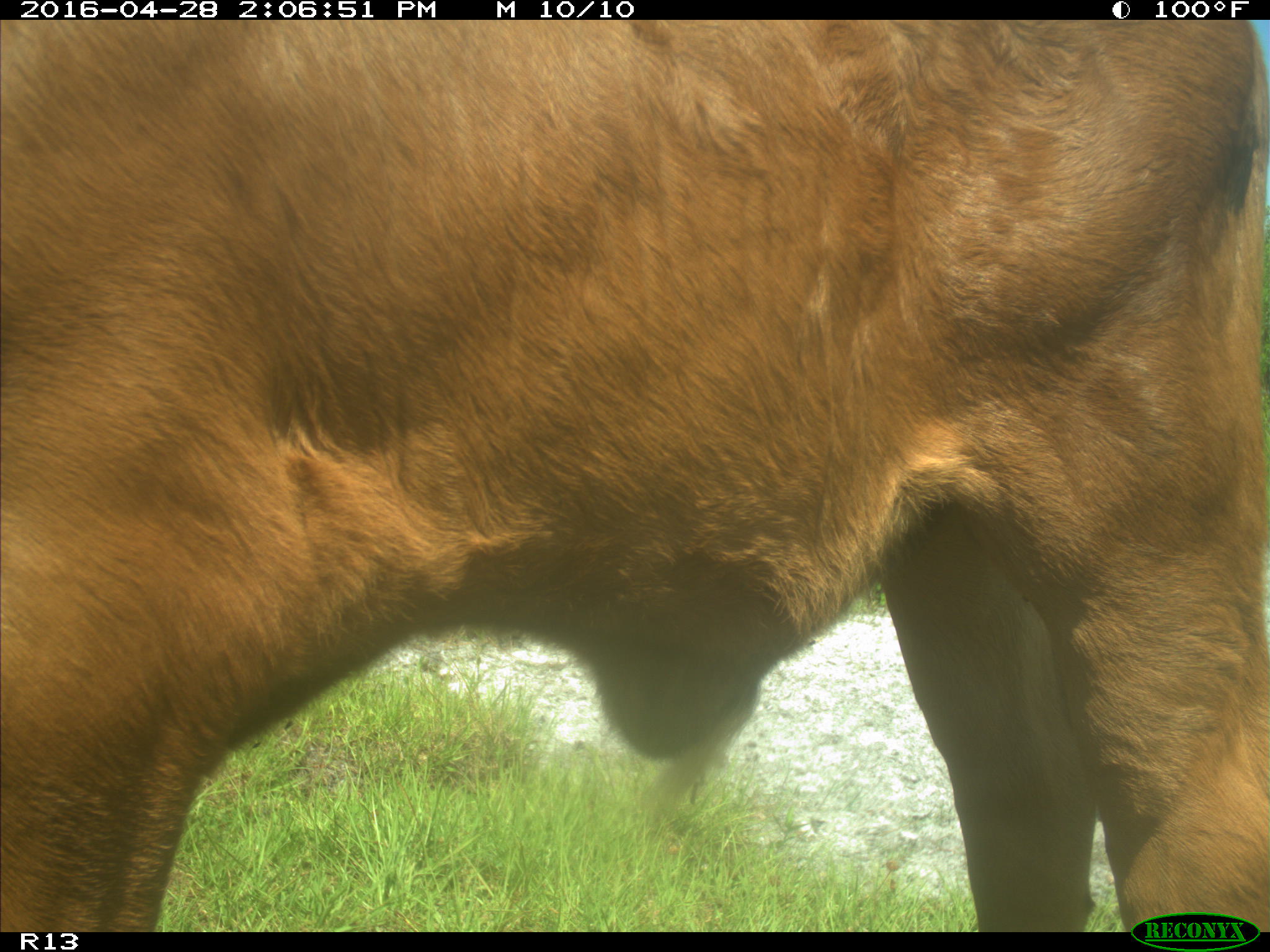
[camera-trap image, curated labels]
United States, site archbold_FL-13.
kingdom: Animalia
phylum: Chordata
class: Mammalia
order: Artiodactyla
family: Bovidae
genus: Bos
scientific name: Bos taurus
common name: domestic cow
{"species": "Bos taurus (domestic cow)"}